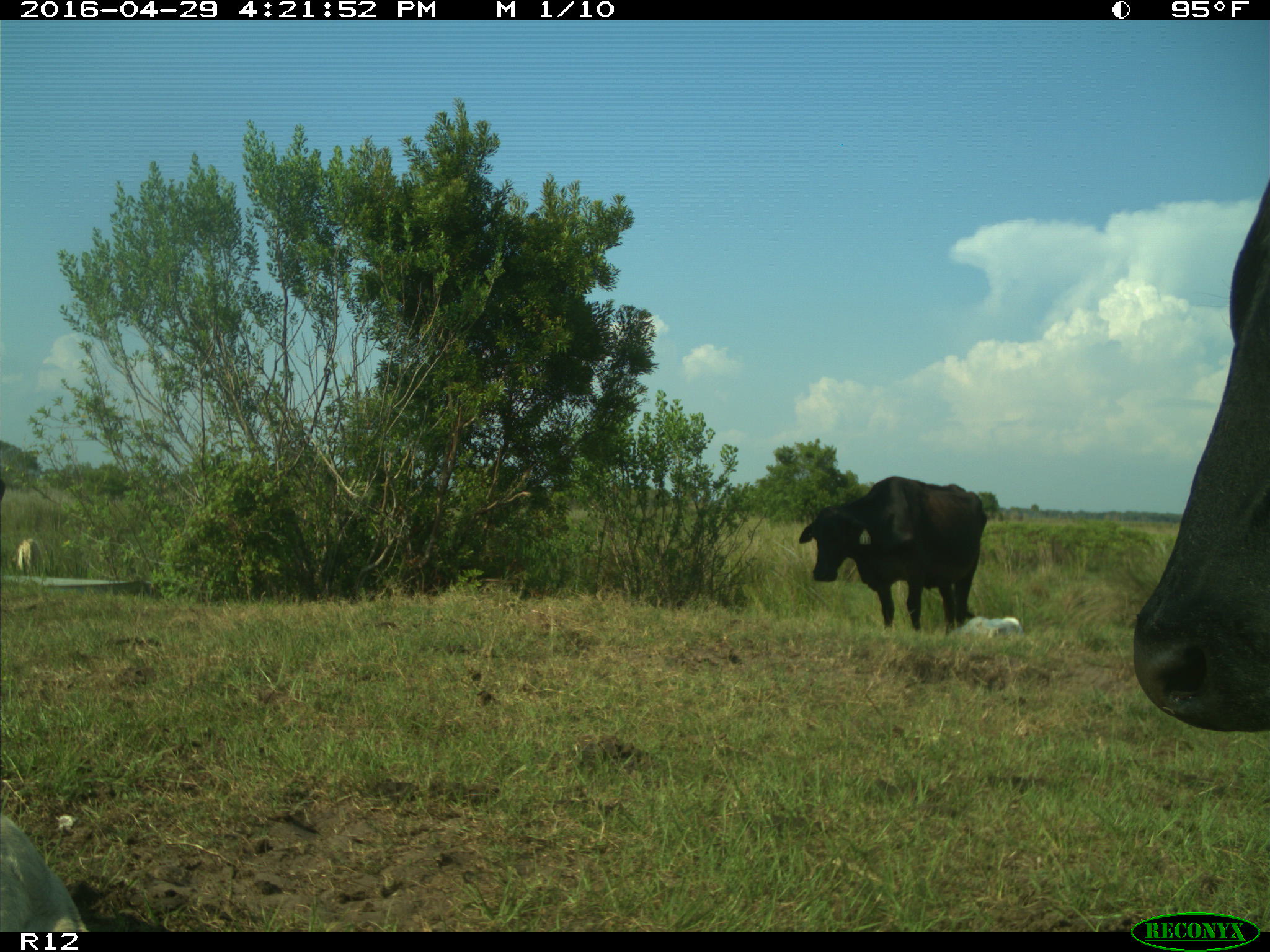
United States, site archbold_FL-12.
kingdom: Animalia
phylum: Chordata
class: Mammalia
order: Artiodactyla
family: Bovidae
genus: Bos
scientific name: Bos taurus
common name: domestic cow